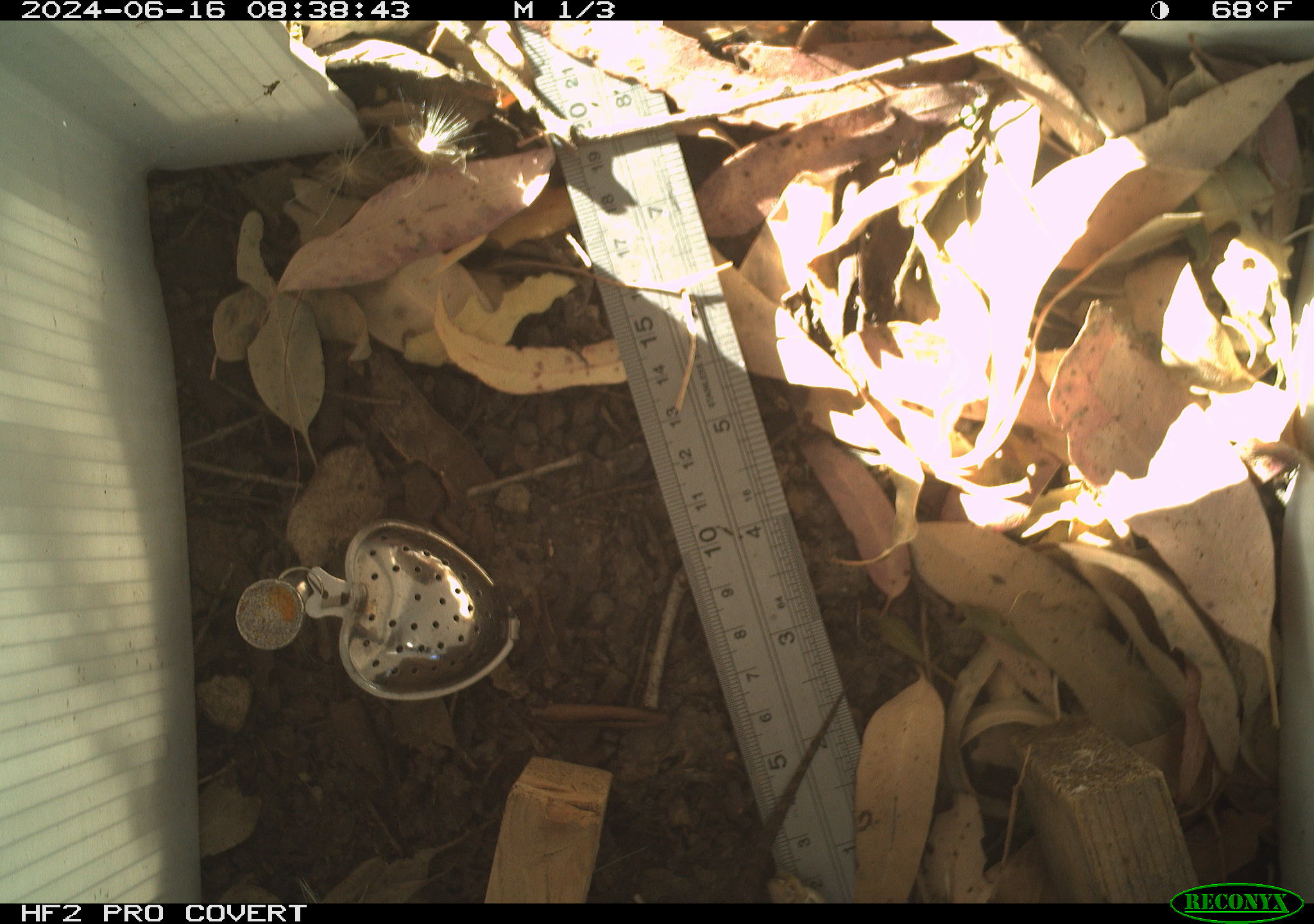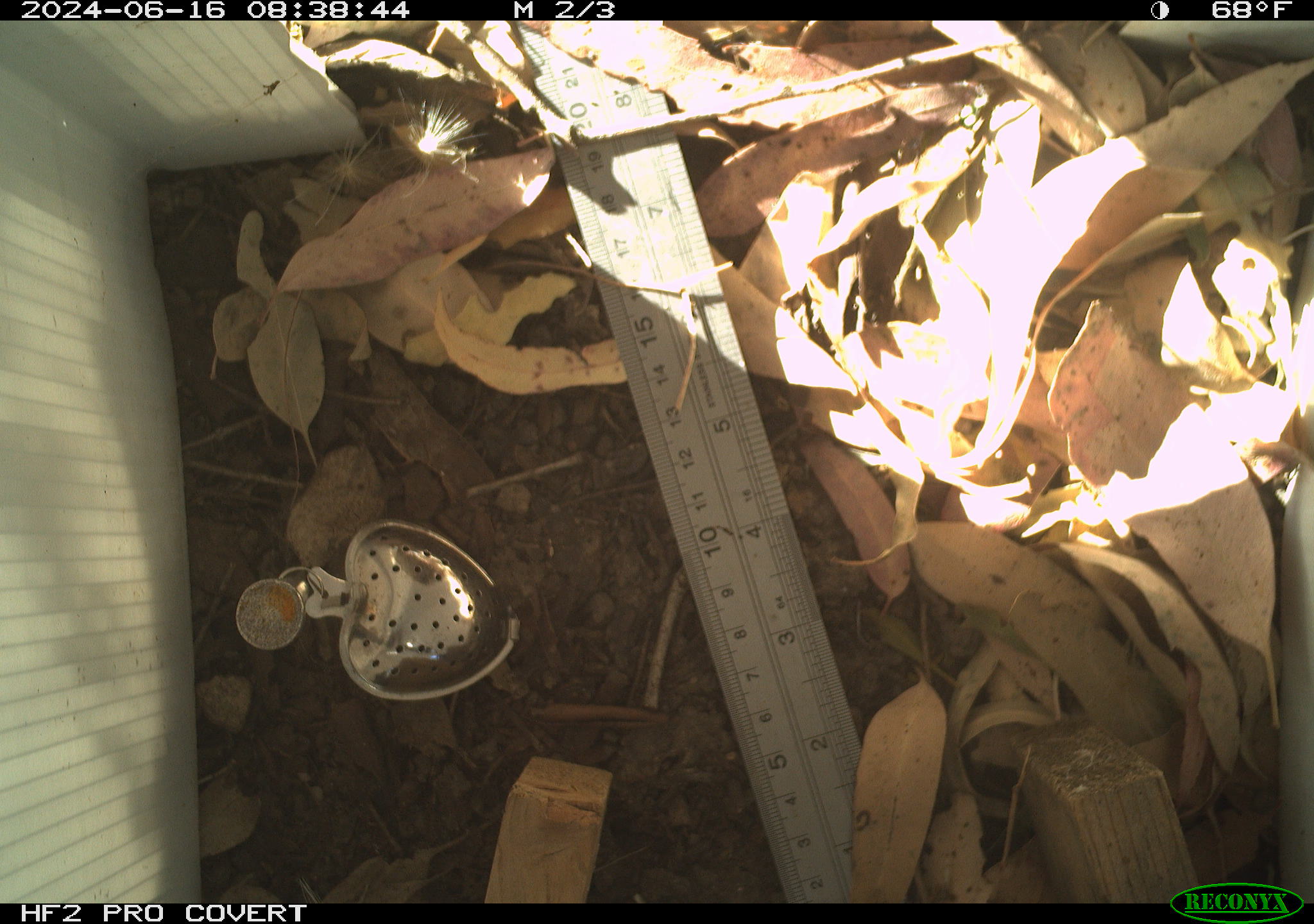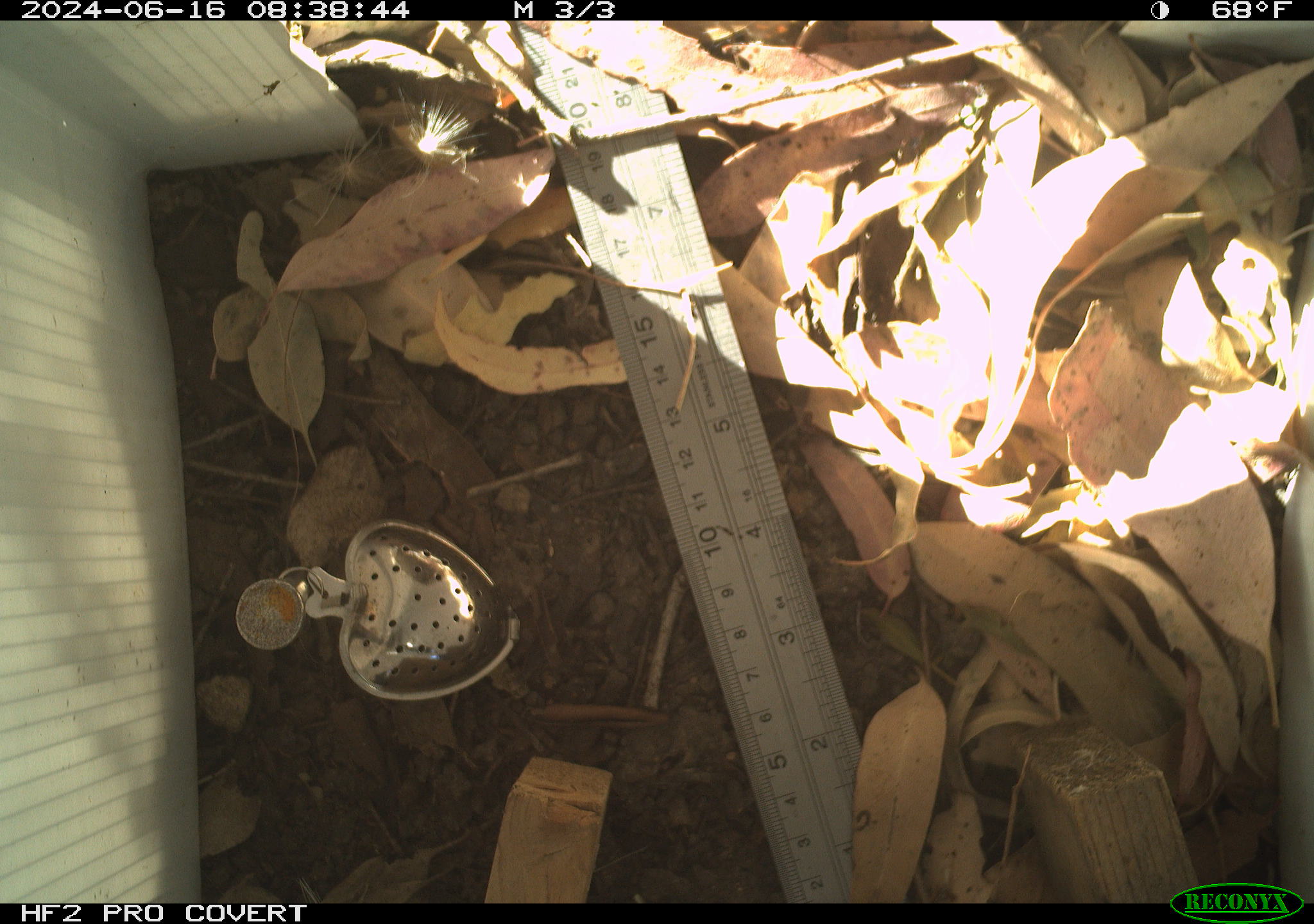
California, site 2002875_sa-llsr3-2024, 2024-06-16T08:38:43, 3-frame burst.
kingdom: Animalia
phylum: Chordata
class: Reptilia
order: Squamata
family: Phrynosomatidae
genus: Sceloporus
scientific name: Sceloporus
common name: spiny lizards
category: sceloporus species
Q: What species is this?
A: Sceloporus species (spiny lizards) (Sceloporus).